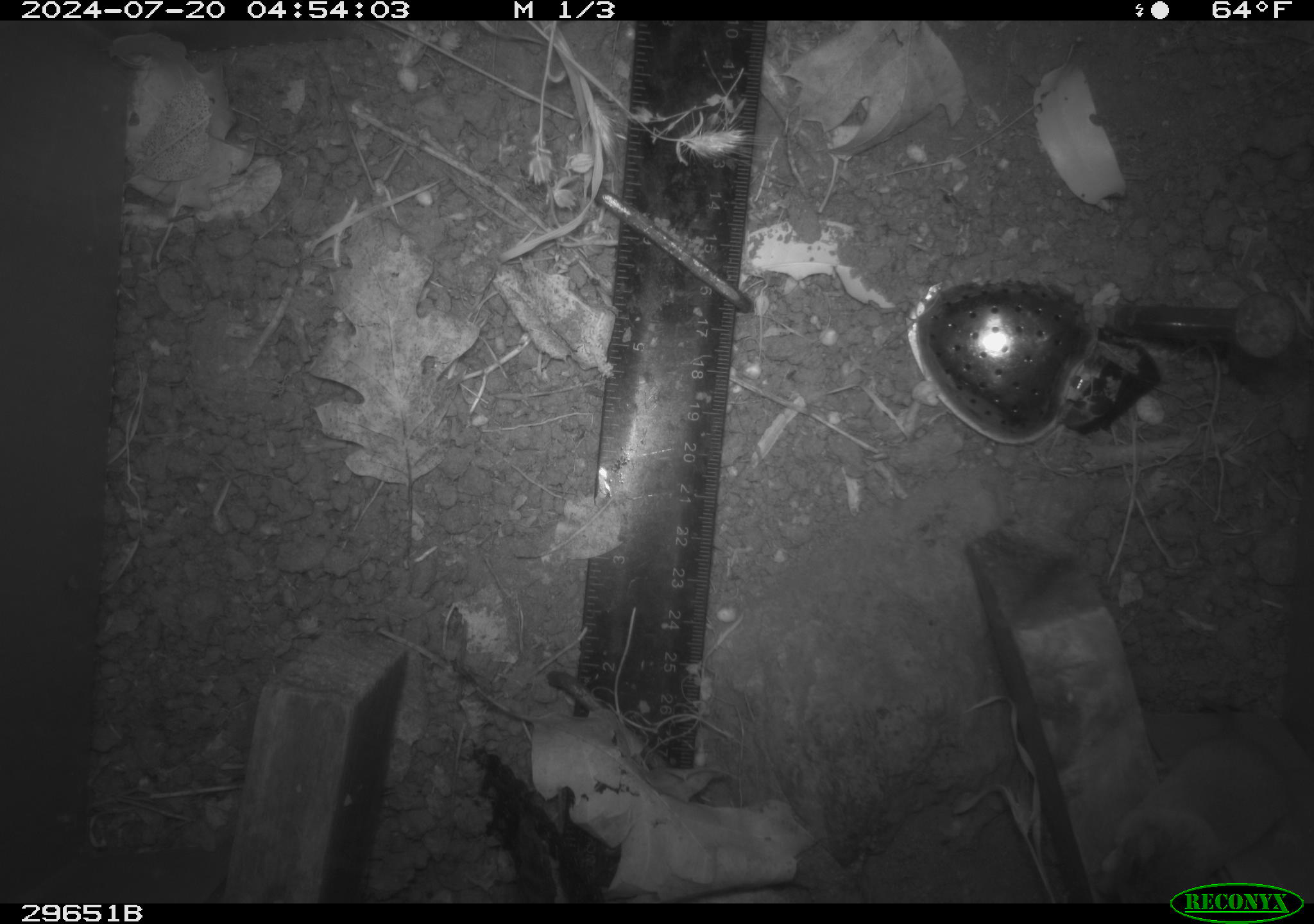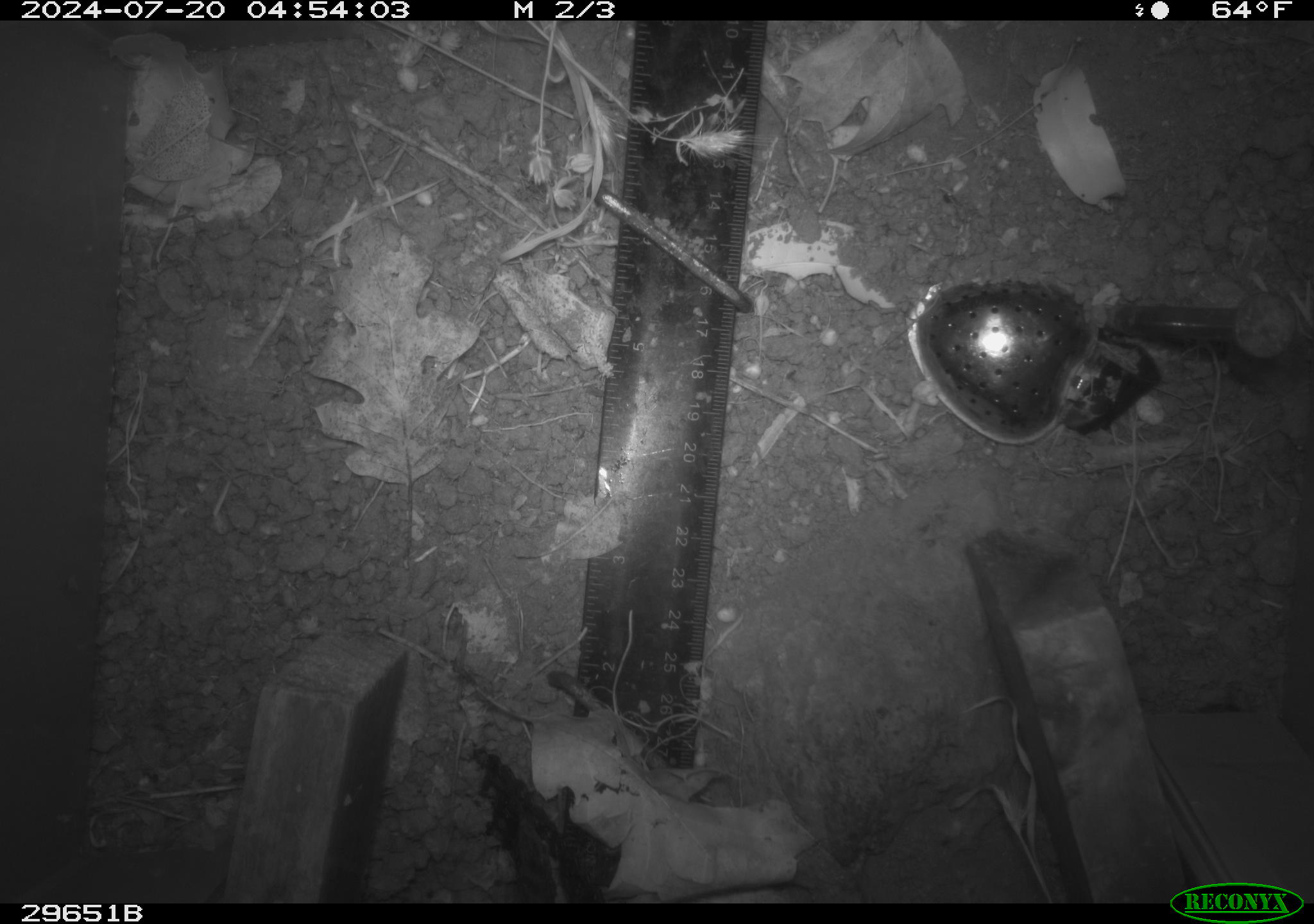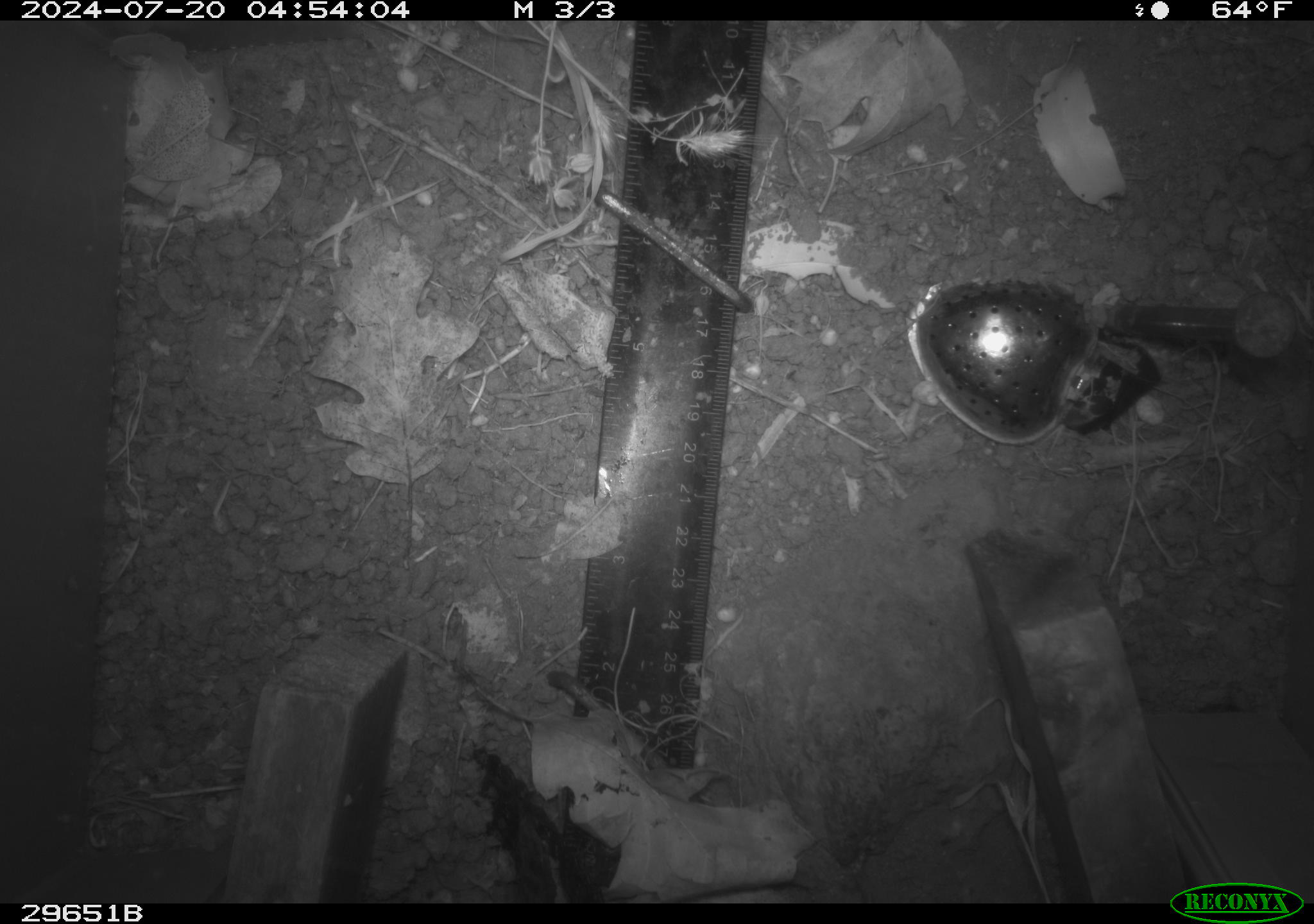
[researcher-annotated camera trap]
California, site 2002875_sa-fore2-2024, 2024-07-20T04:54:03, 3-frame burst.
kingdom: Animalia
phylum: Chordata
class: Mammalia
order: Rodentia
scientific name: Rodentia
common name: mouse species